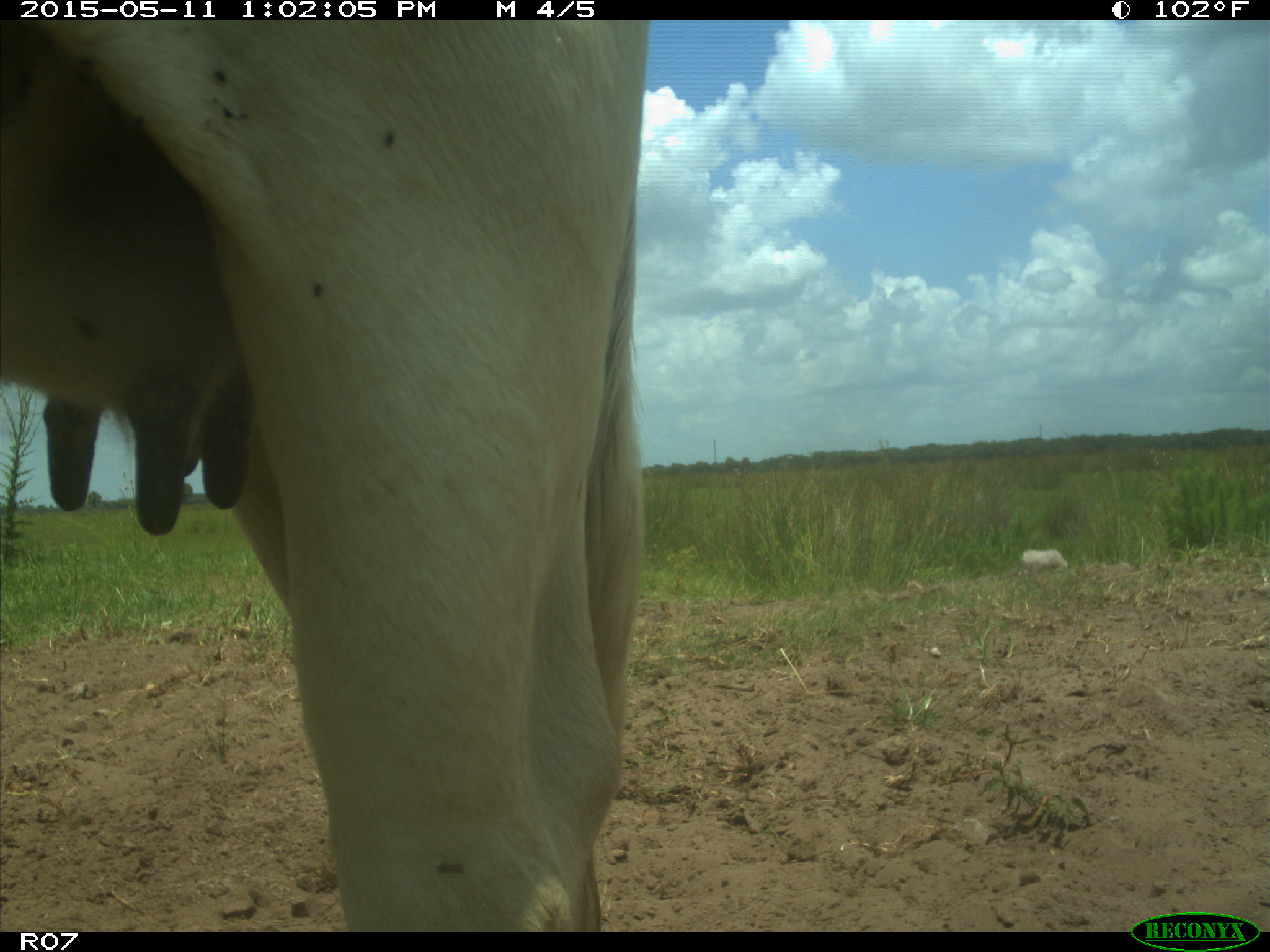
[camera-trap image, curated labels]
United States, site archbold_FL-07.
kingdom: Animalia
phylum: Chordata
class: Mammalia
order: Artiodactyla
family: Bovidae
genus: Bos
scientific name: Bos taurus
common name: domestic cow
Bos taurus (domestic cow).